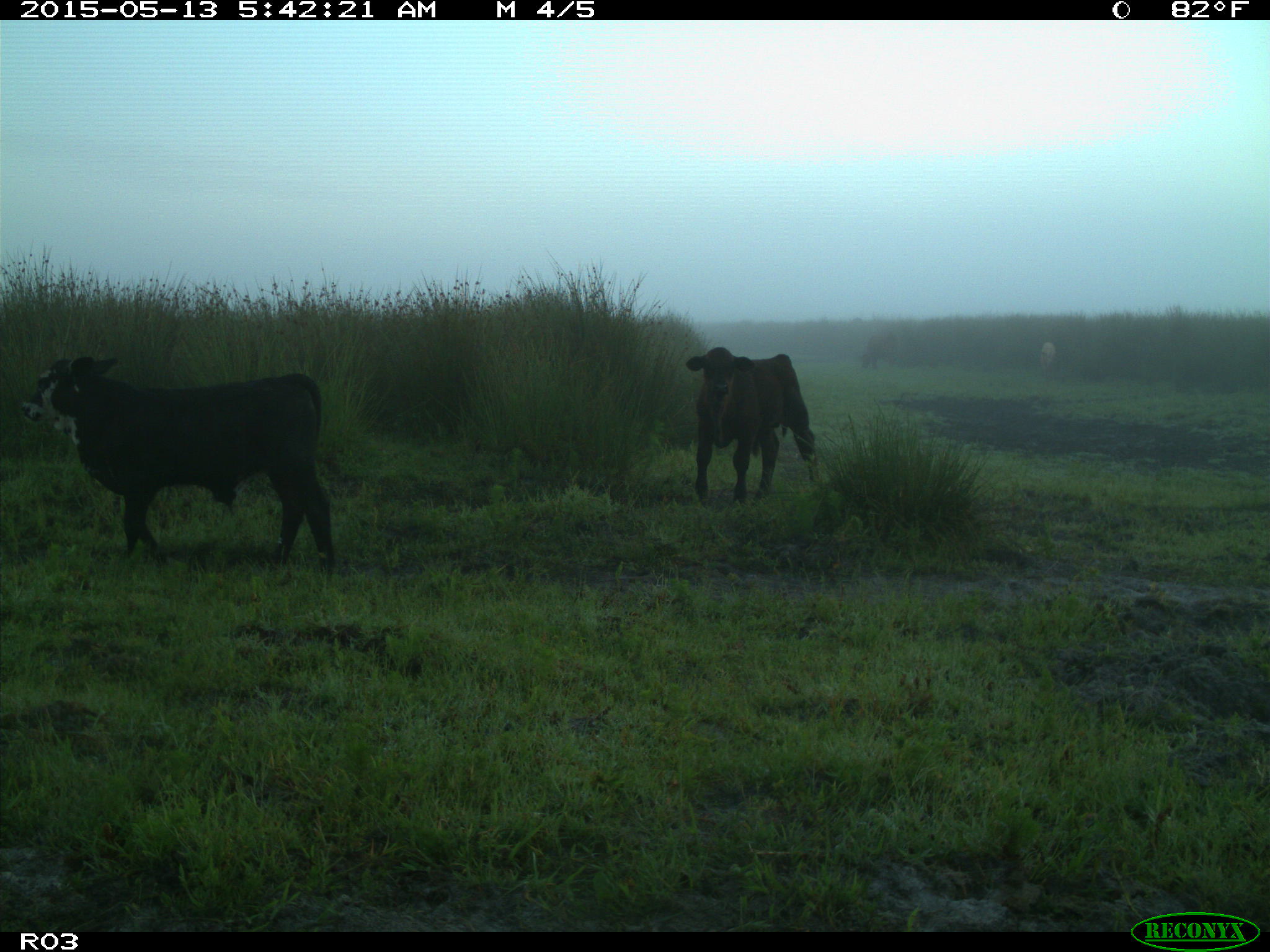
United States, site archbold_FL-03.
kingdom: Animalia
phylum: Chordata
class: Mammalia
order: Artiodactyla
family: Bovidae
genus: Bos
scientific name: Bos taurus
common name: domestic cow